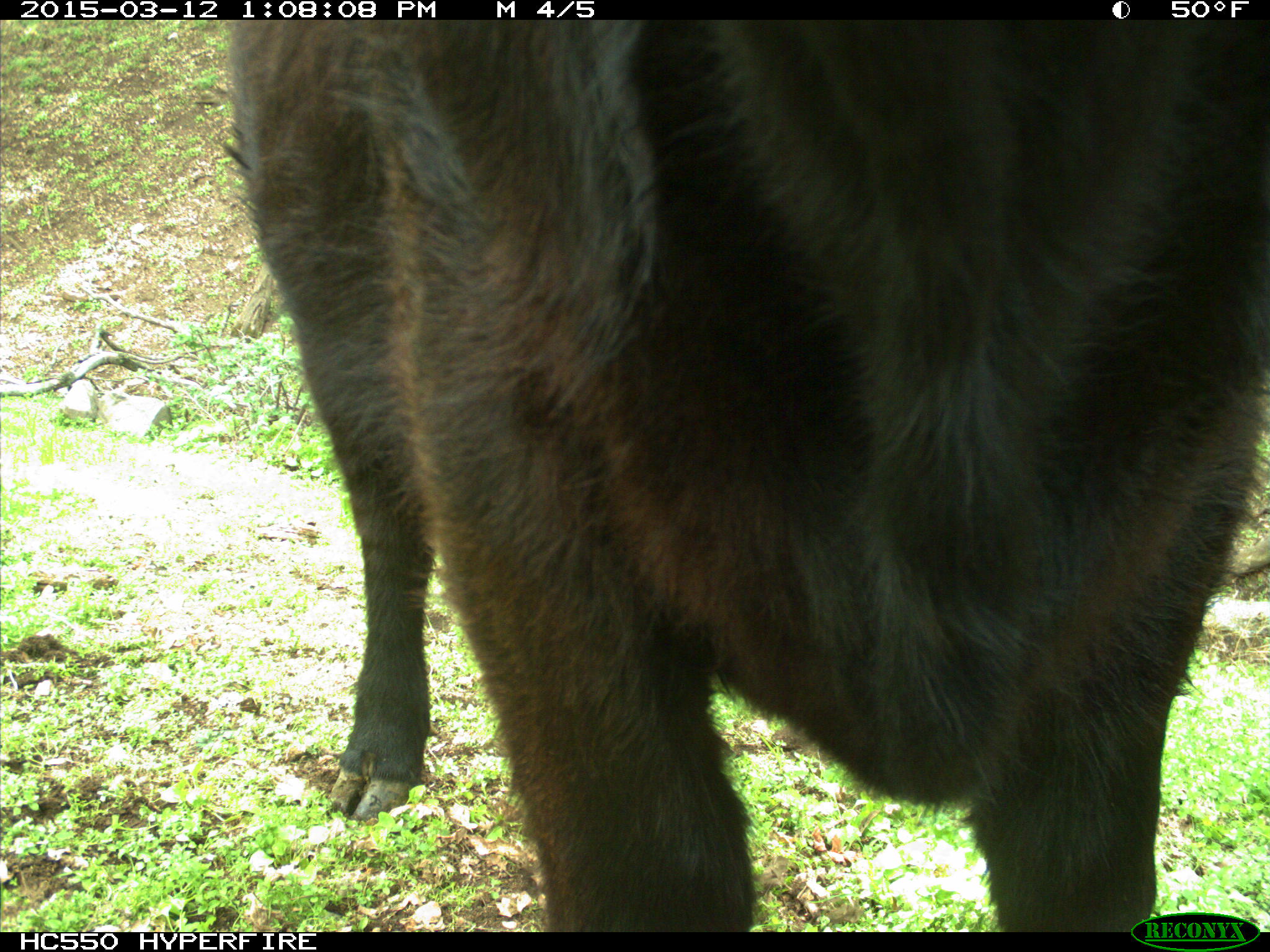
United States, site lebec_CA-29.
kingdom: Animalia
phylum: Chordata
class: Mammalia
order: Artiodactyla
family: Bovidae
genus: Bos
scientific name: Bos taurus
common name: domestic cow